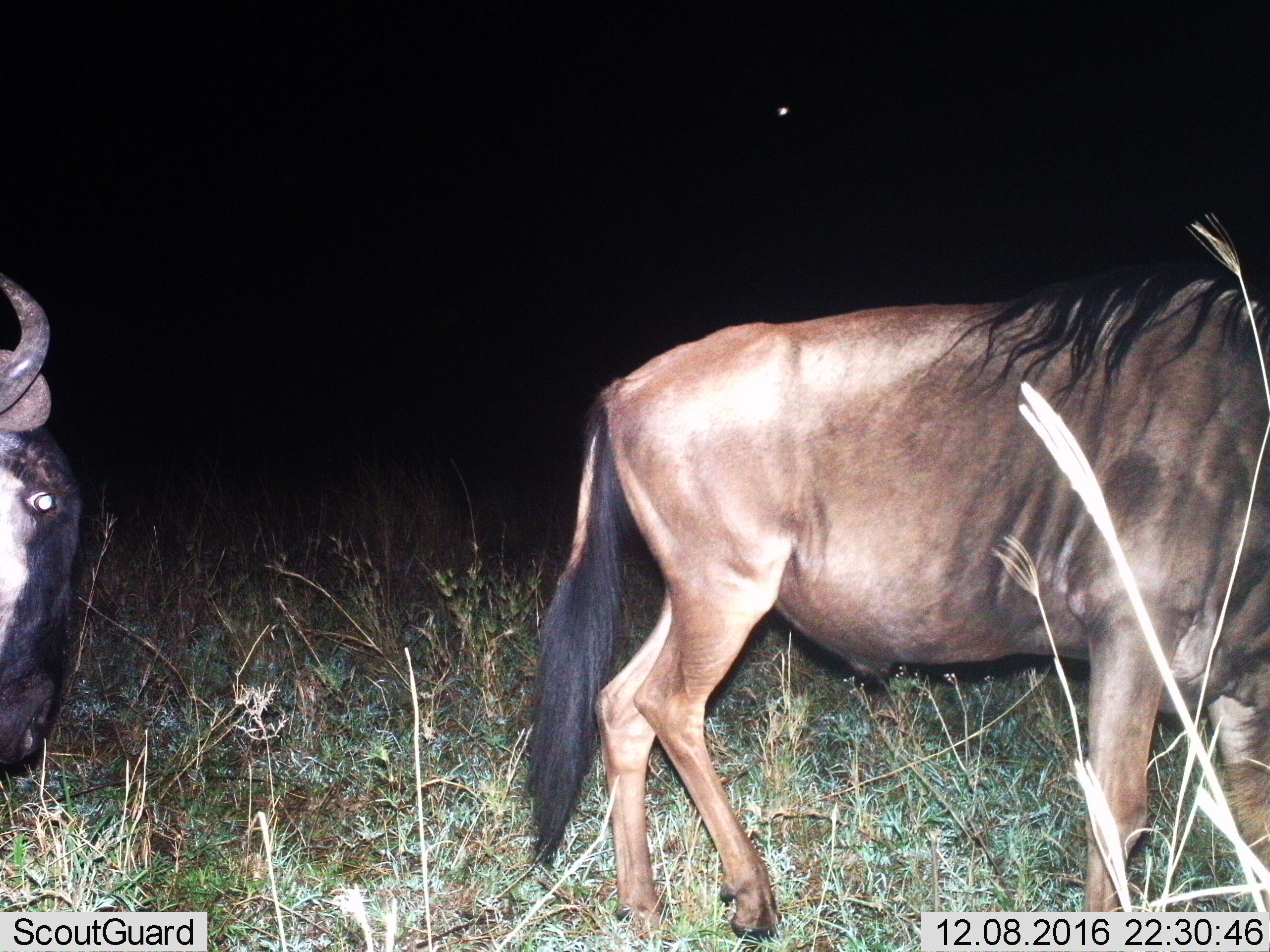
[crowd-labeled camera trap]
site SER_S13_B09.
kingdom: Animalia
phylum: Chordata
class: Mammalia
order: Artiodactyla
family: Bovidae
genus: Connochaetes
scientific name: Connochaetes taurinus taurinus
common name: blue wildebeest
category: wildebeestblue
Wildebeestblue (blue wildebeest) (Connochaetes taurinus taurinus), count 2. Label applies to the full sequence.